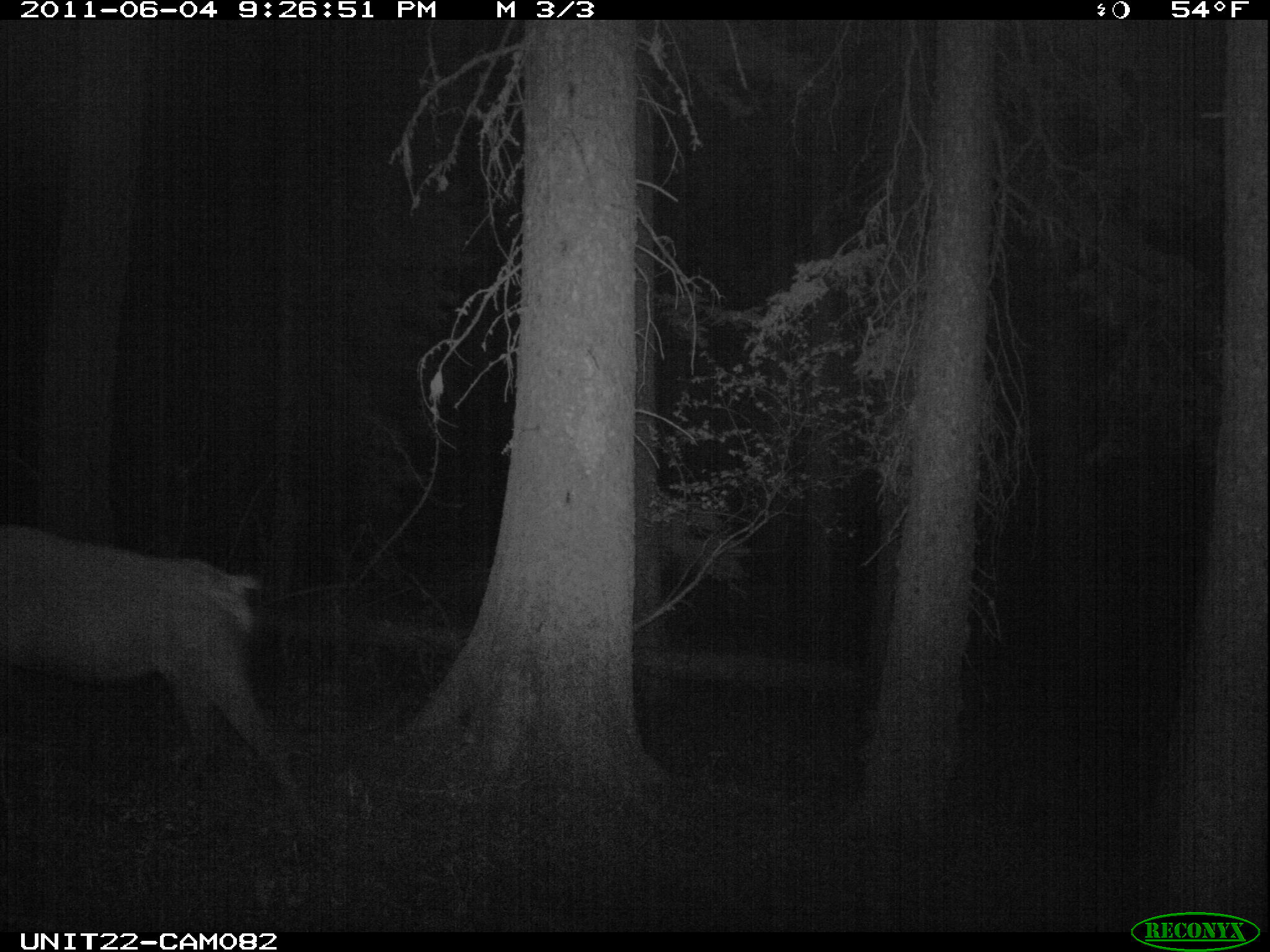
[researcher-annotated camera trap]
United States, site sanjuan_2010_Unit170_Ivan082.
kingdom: Animalia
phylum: Chordata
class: Mammalia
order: Artiodactyla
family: Cervidae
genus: Cervus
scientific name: Cervus elaphus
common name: red deer